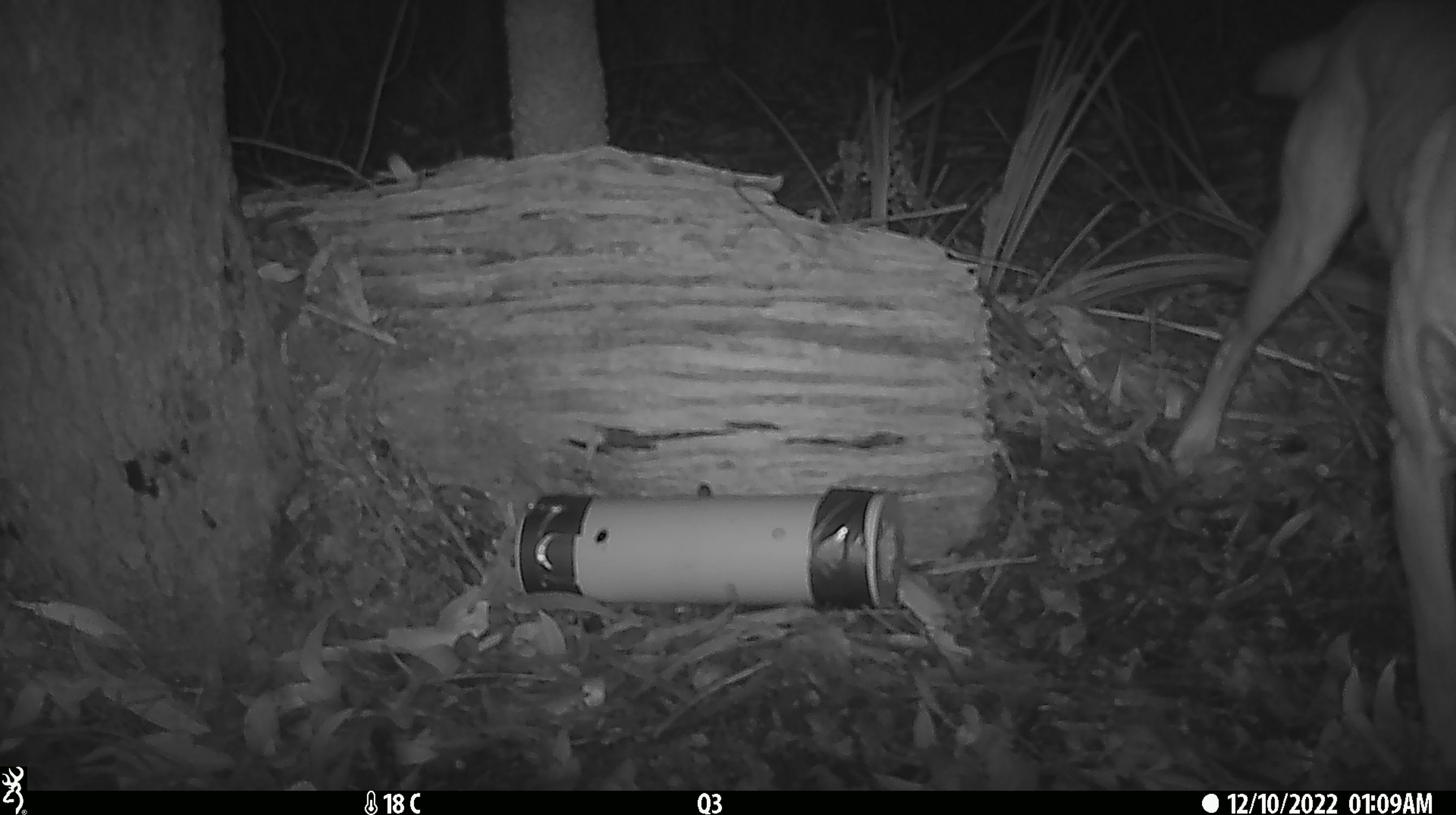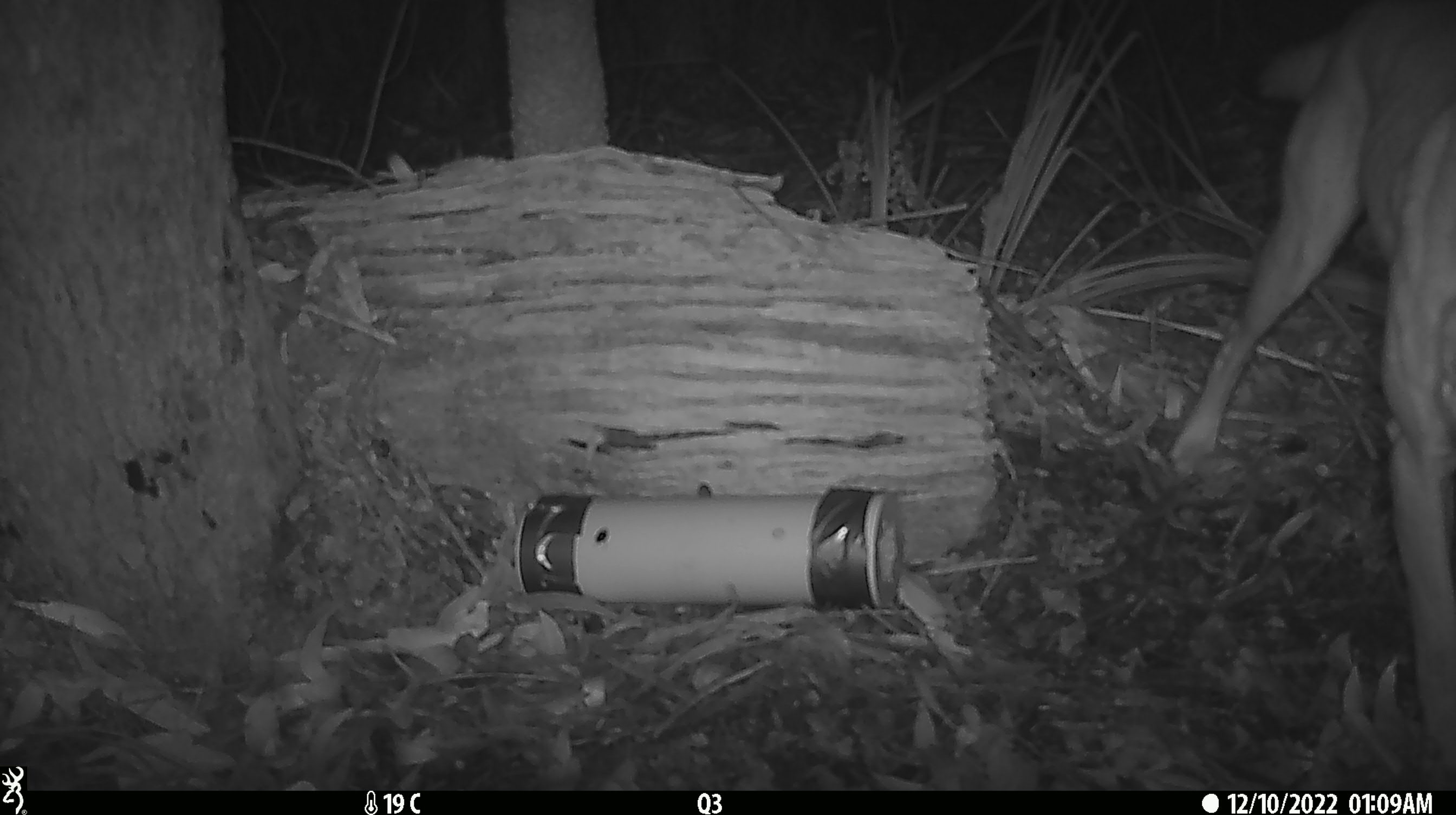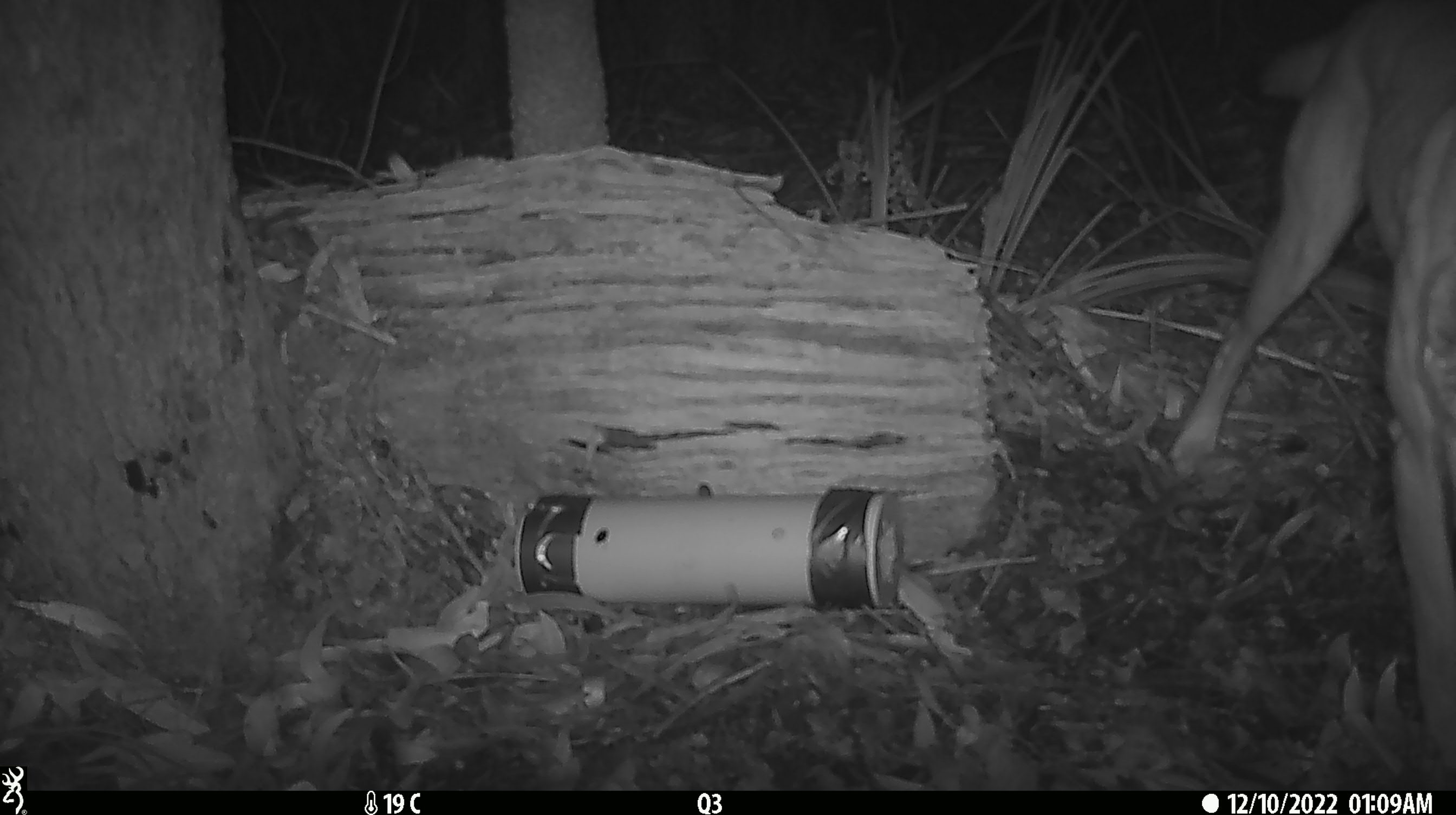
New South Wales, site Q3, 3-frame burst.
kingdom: Animalia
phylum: Chordata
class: Mammalia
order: Carnivora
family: Canidae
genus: Canis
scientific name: Canis familiaris dingo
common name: dingo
Dingo (Canis familiaris dingo).